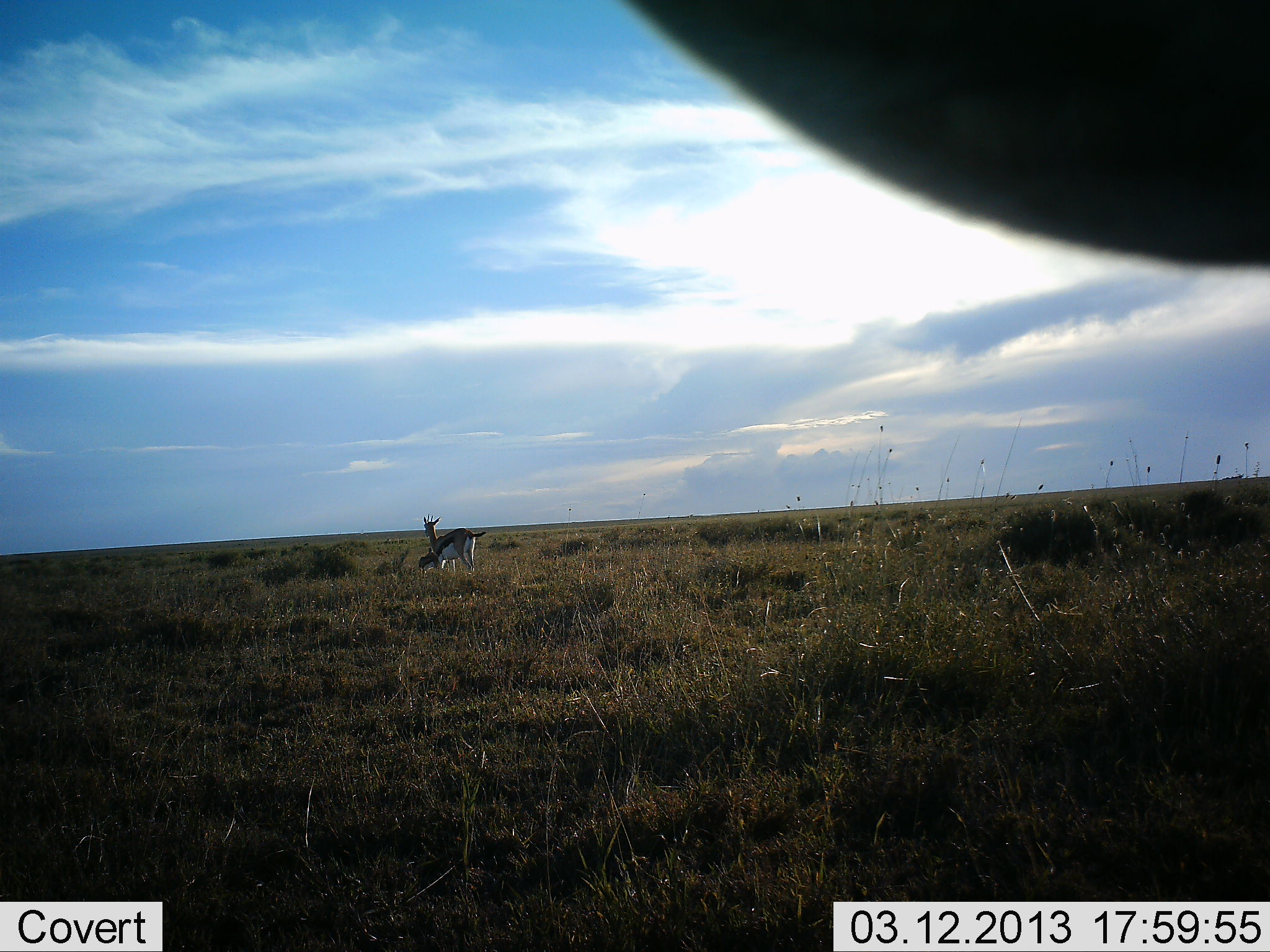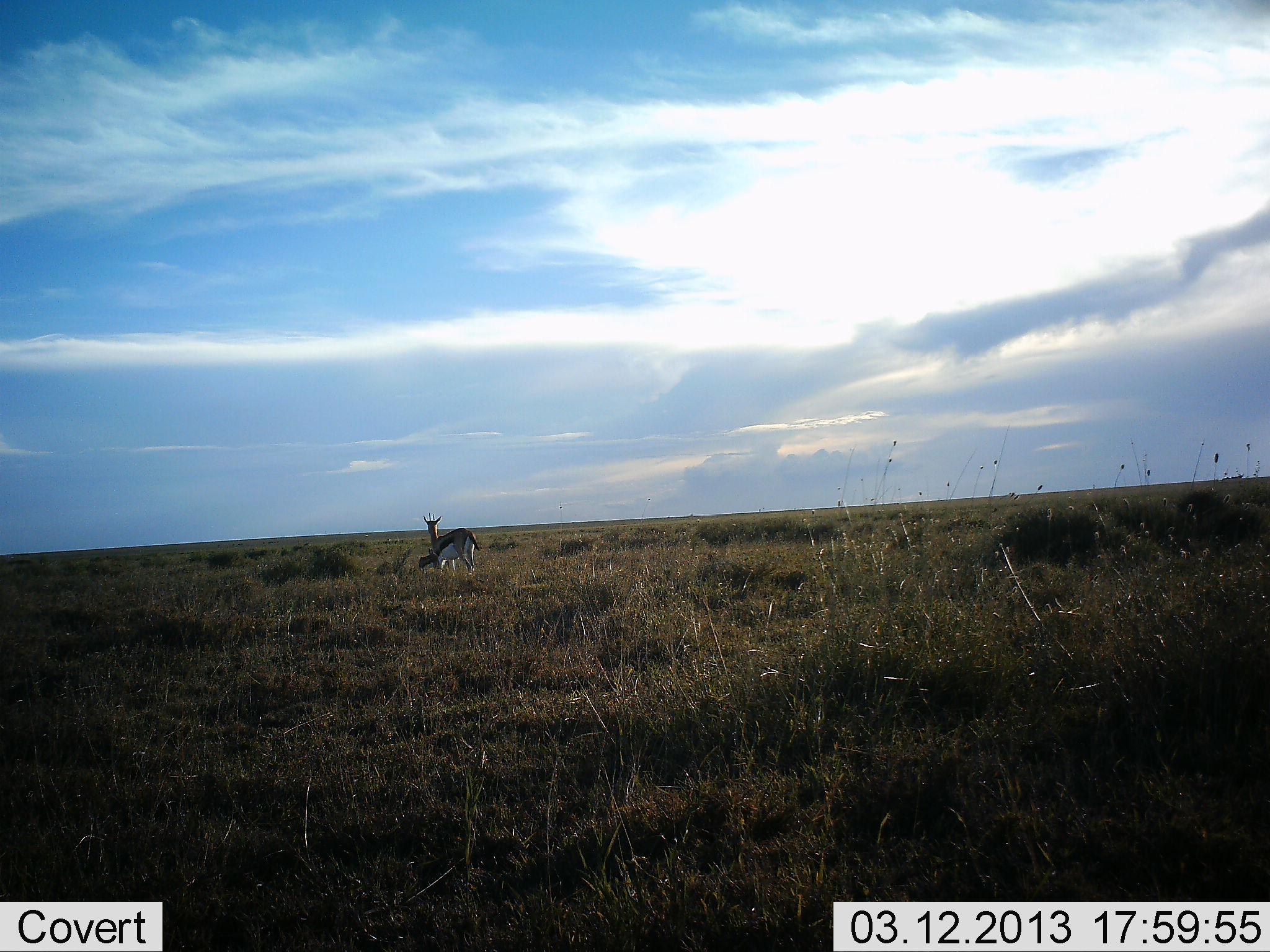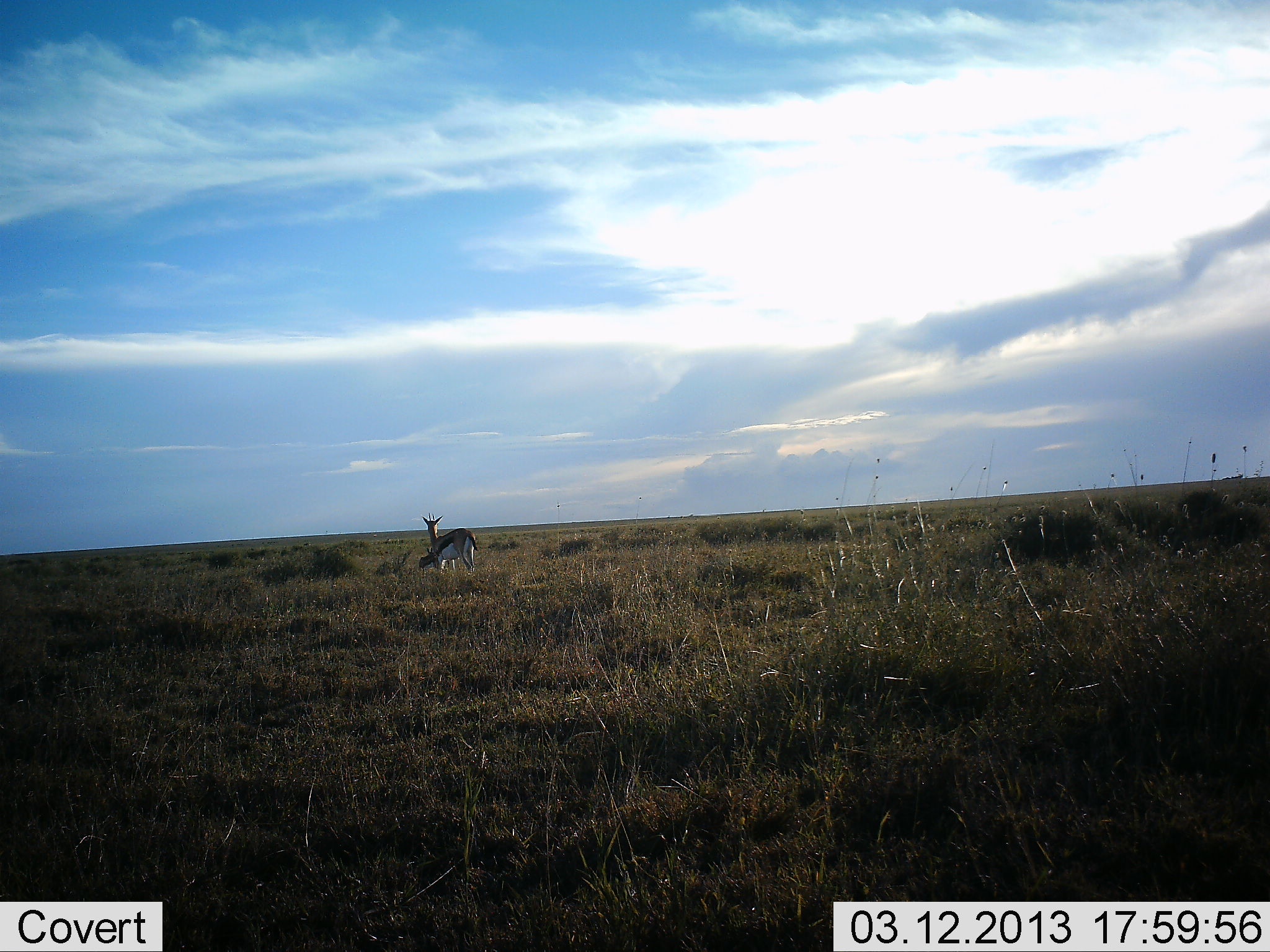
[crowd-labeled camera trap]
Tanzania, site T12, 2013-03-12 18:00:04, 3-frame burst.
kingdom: Animalia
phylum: Chordata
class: Mammalia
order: Artiodactyla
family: Bovidae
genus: Eudorcas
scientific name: Eudorcas thomsonii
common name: thomson's gazelle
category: gazellethomsons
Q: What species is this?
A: Gazellethomsons (thomson's gazelle) (Eudorcas thomsonii).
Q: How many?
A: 1.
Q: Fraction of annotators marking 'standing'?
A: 96%.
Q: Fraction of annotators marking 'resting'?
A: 8%.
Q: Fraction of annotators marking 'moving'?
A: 4%.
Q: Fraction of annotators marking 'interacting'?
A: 0%.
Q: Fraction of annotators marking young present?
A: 8%.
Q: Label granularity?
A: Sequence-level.